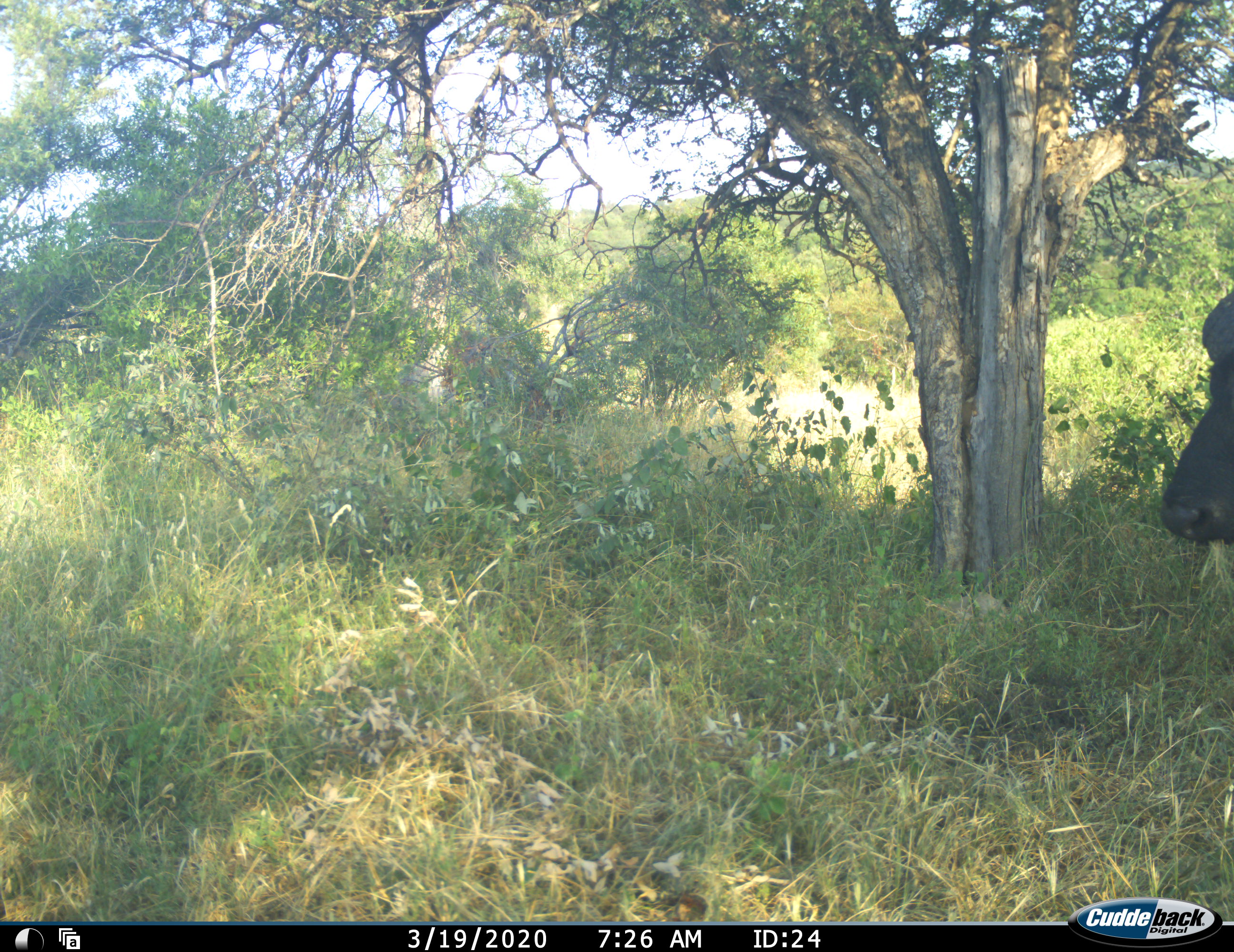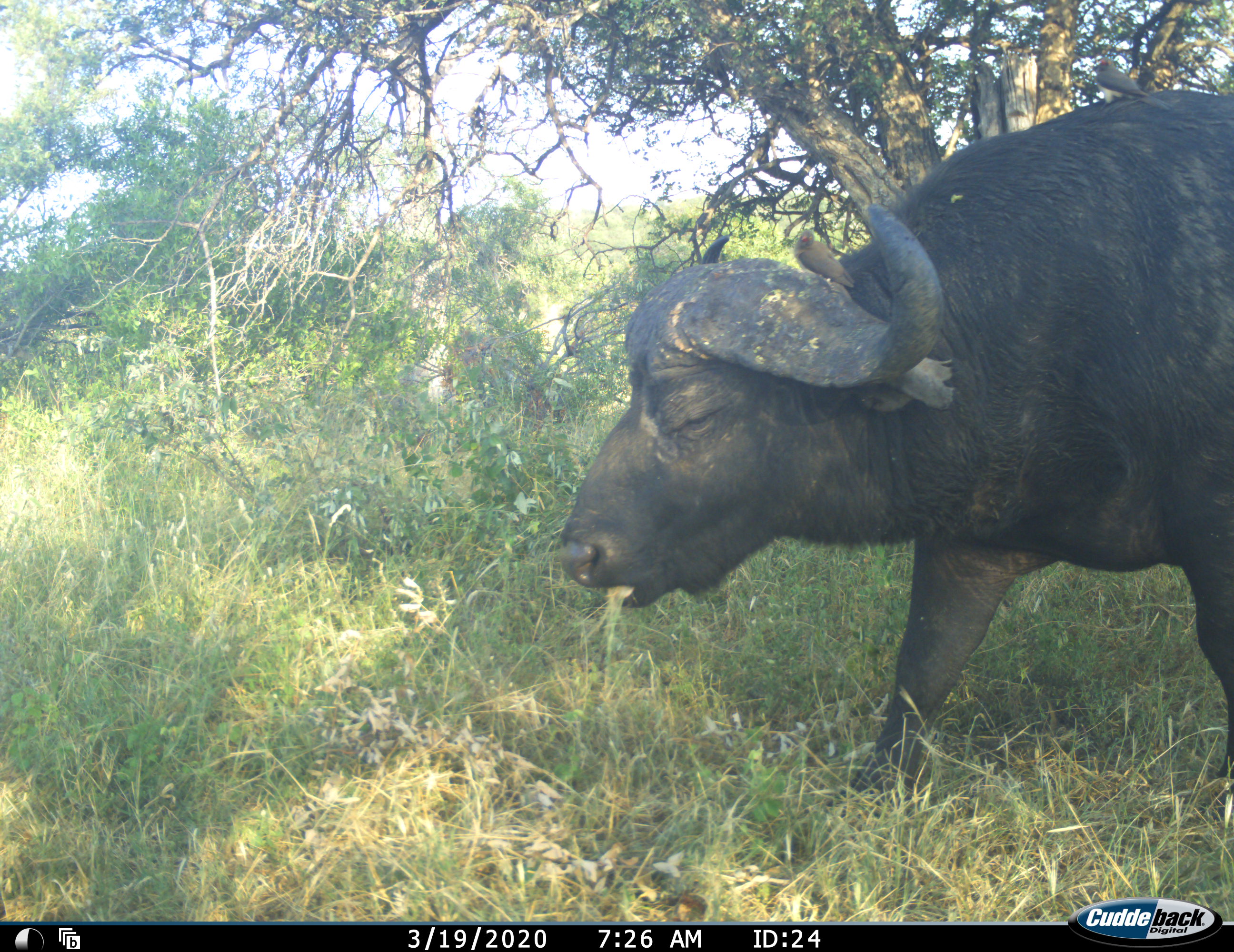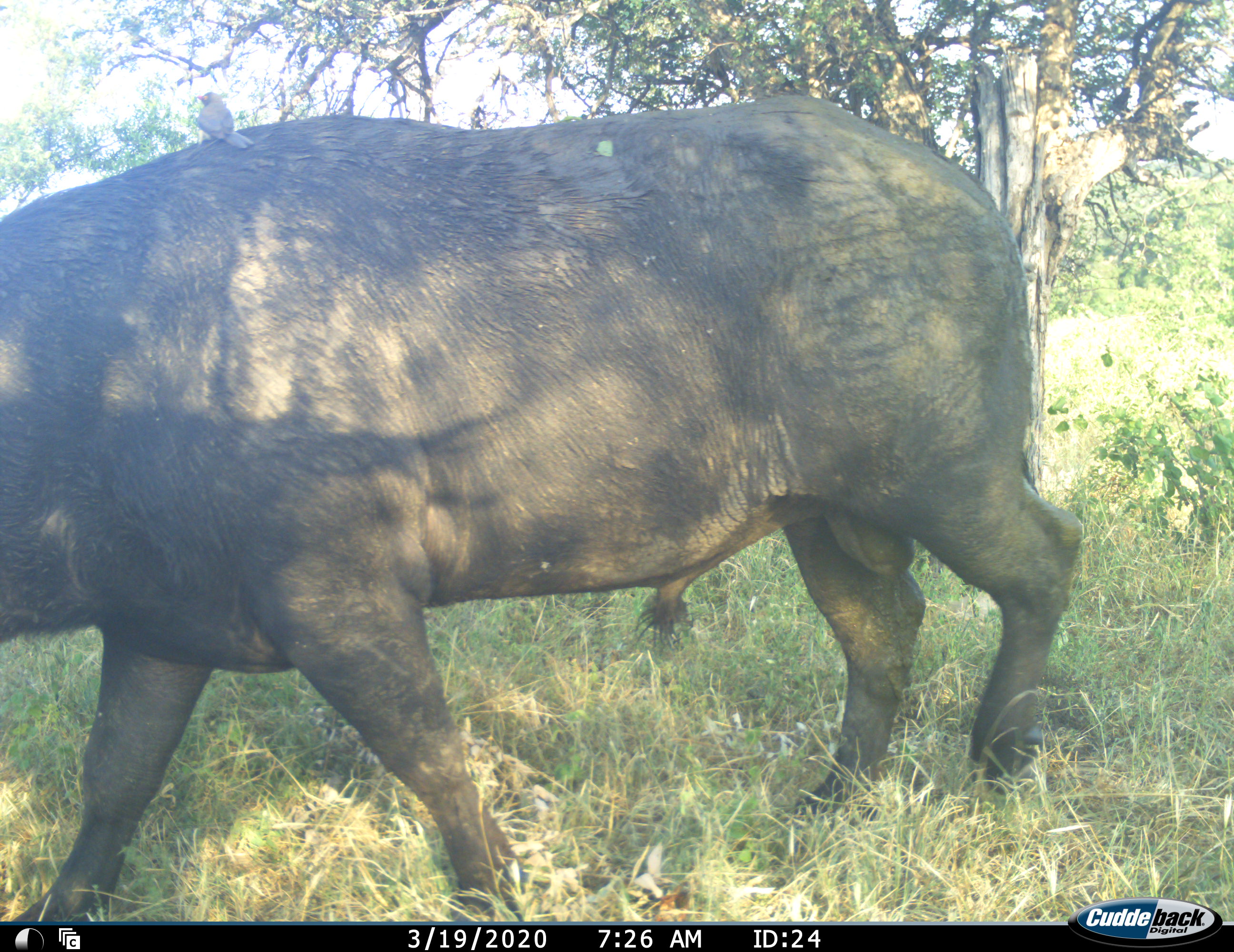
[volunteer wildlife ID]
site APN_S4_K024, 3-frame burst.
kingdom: Animalia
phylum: Chordata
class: Mammalia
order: Artiodactyla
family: Bovidae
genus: Syncerus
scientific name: Syncerus caffer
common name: african buffalo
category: buffalo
Buffalo (african buffalo) (Syncerus caffer), count 1. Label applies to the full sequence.